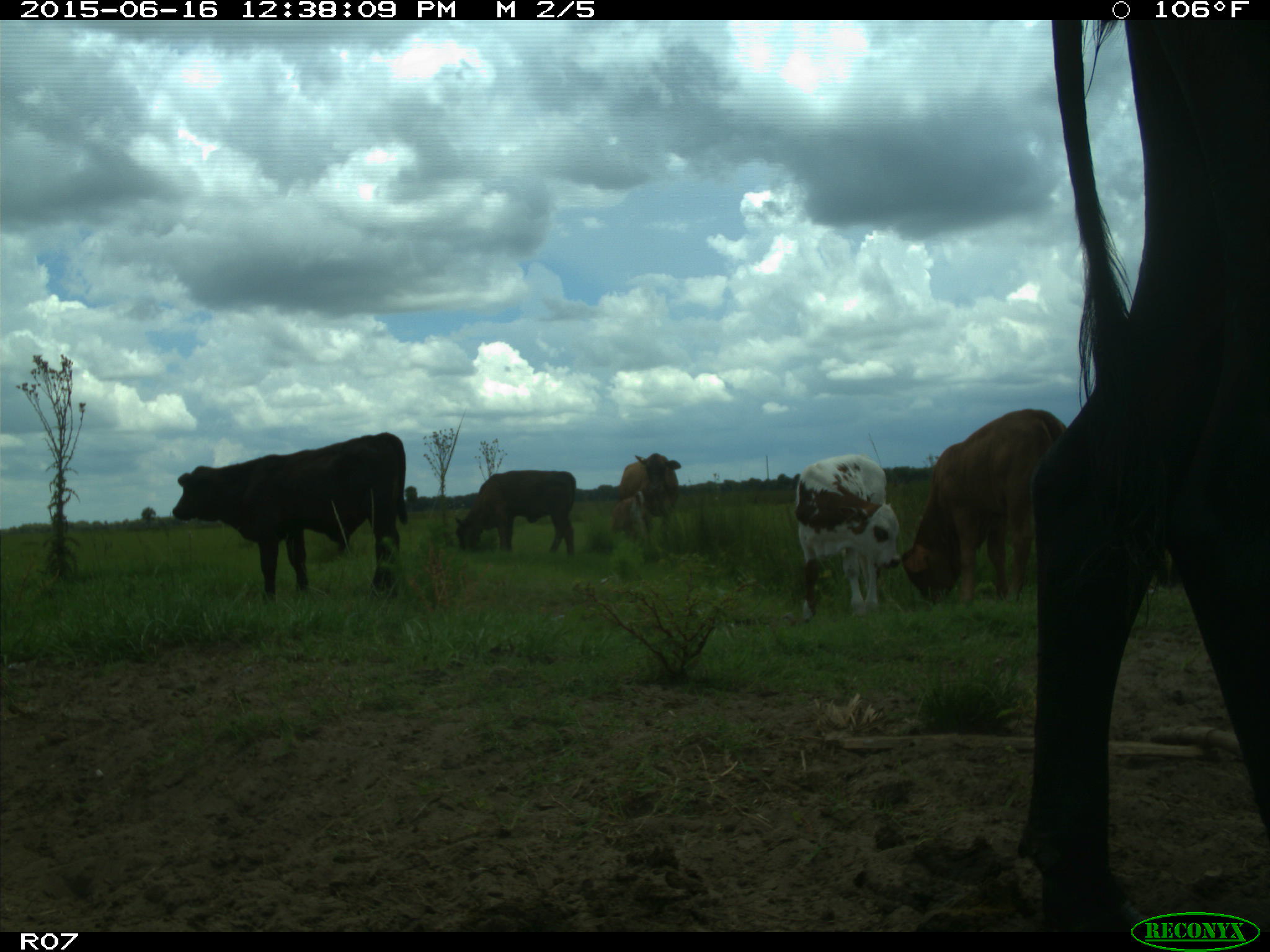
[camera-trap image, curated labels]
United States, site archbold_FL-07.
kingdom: Animalia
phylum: Chordata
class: Mammalia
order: Artiodactyla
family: Bovidae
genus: Bos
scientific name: Bos taurus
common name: domestic cow